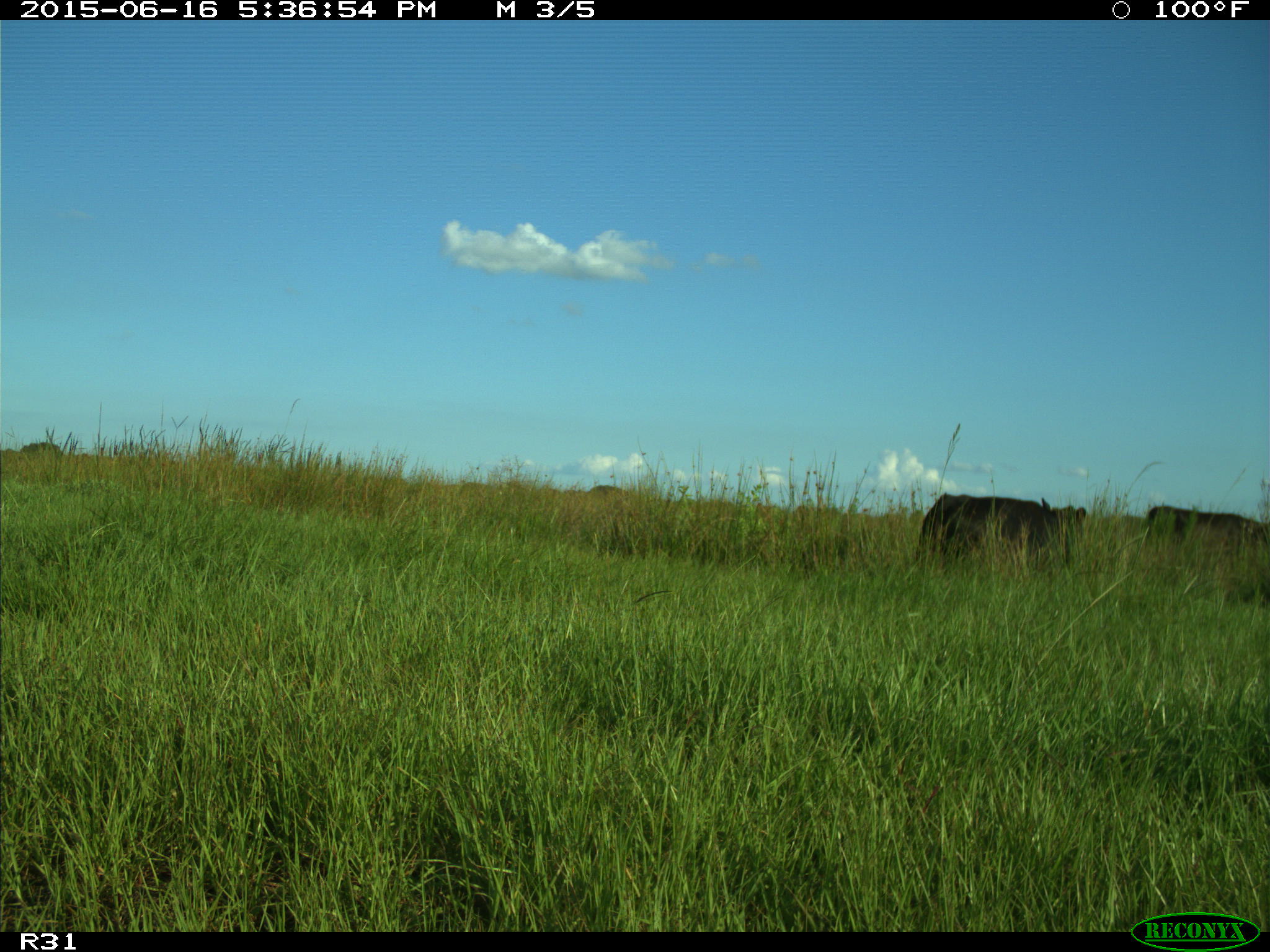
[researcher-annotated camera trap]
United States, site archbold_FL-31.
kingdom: Animalia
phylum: Chordata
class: Mammalia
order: Artiodactyla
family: Bovidae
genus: Bos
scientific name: Bos taurus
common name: domestic cow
Bos taurus (domestic cow).